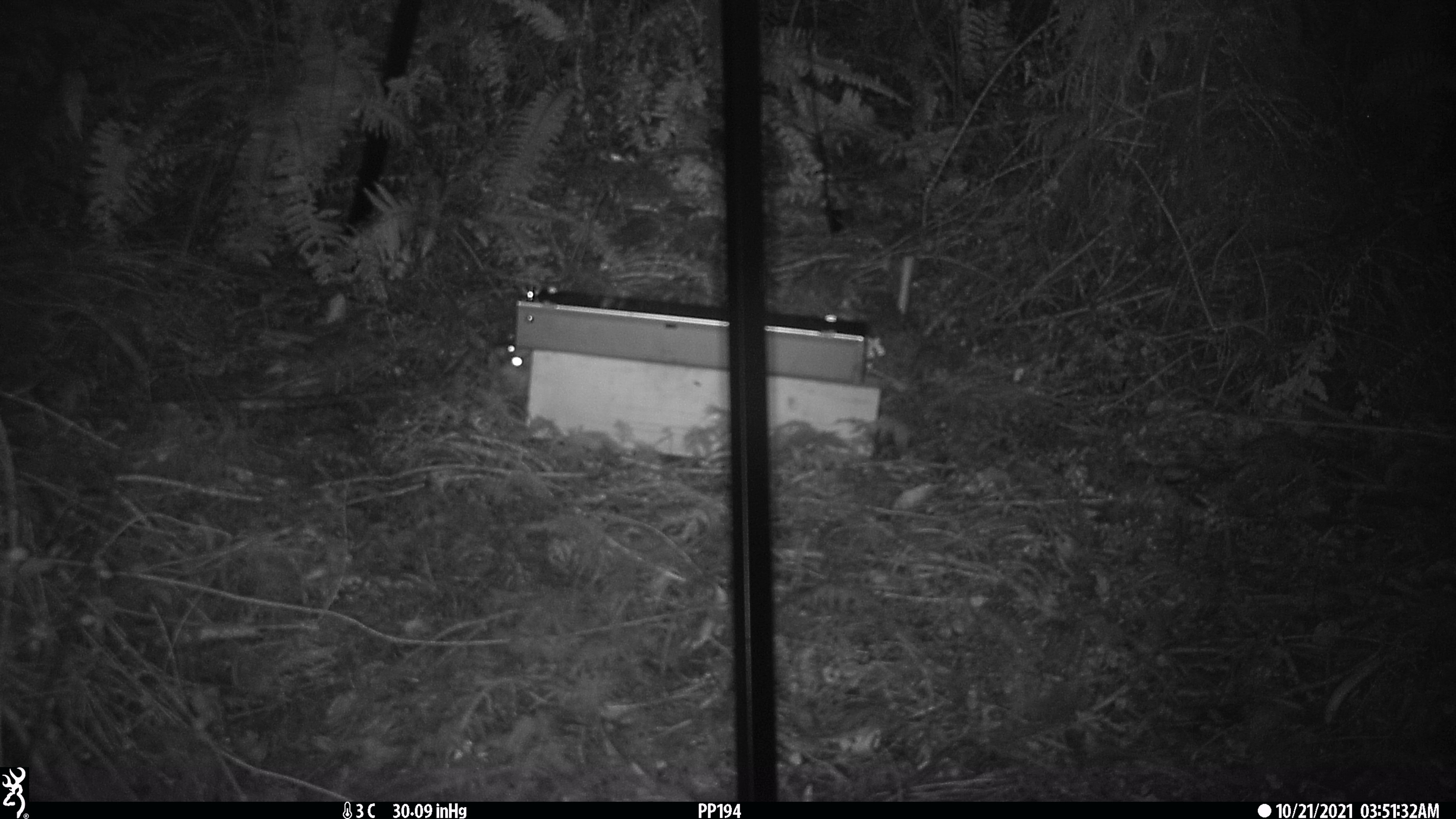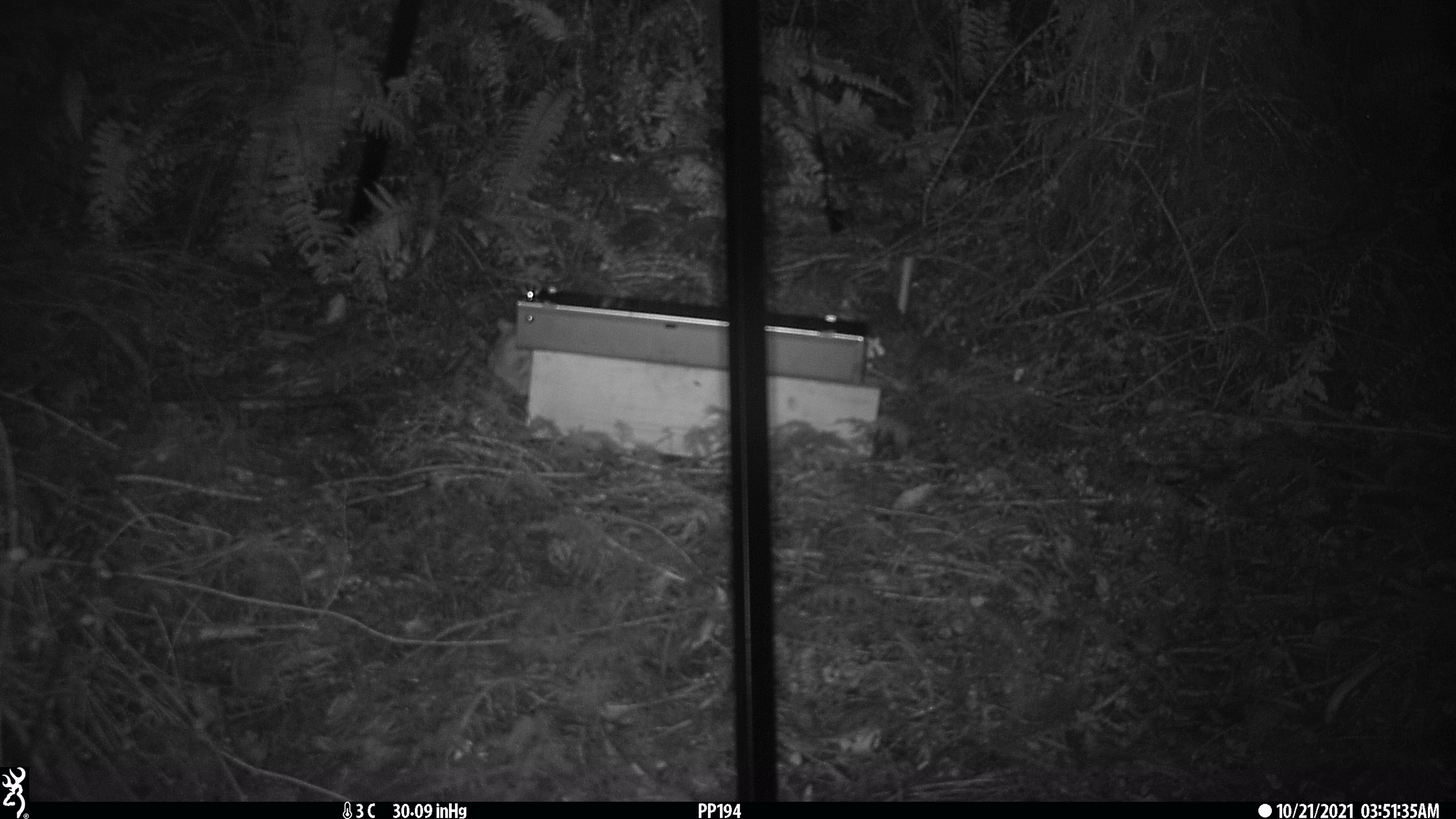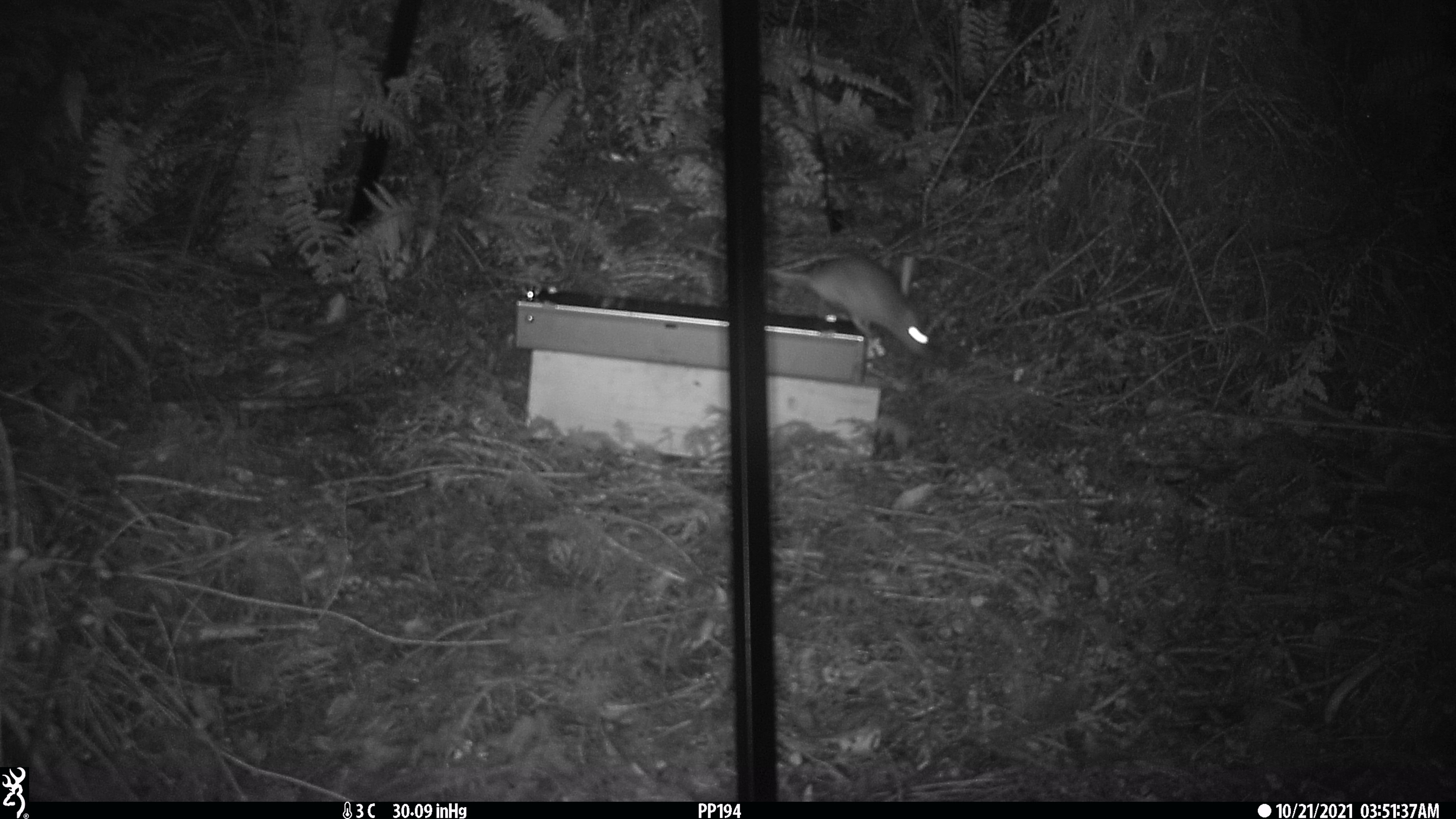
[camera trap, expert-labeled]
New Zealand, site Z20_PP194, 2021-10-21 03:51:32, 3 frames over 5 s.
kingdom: Animalia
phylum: Chordata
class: Mammalia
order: Rodentia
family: Muridae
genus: Rattus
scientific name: Rattus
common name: rat